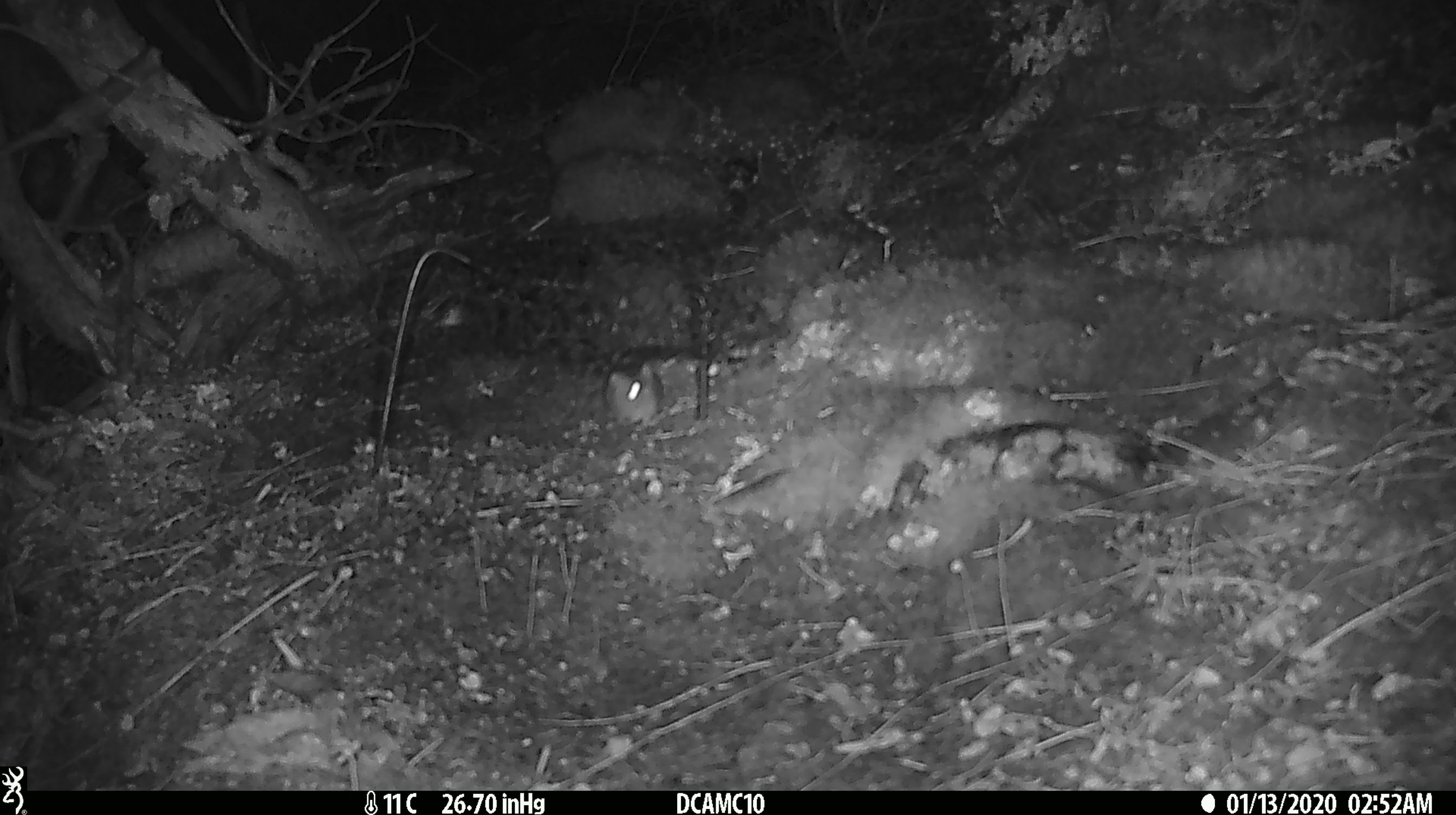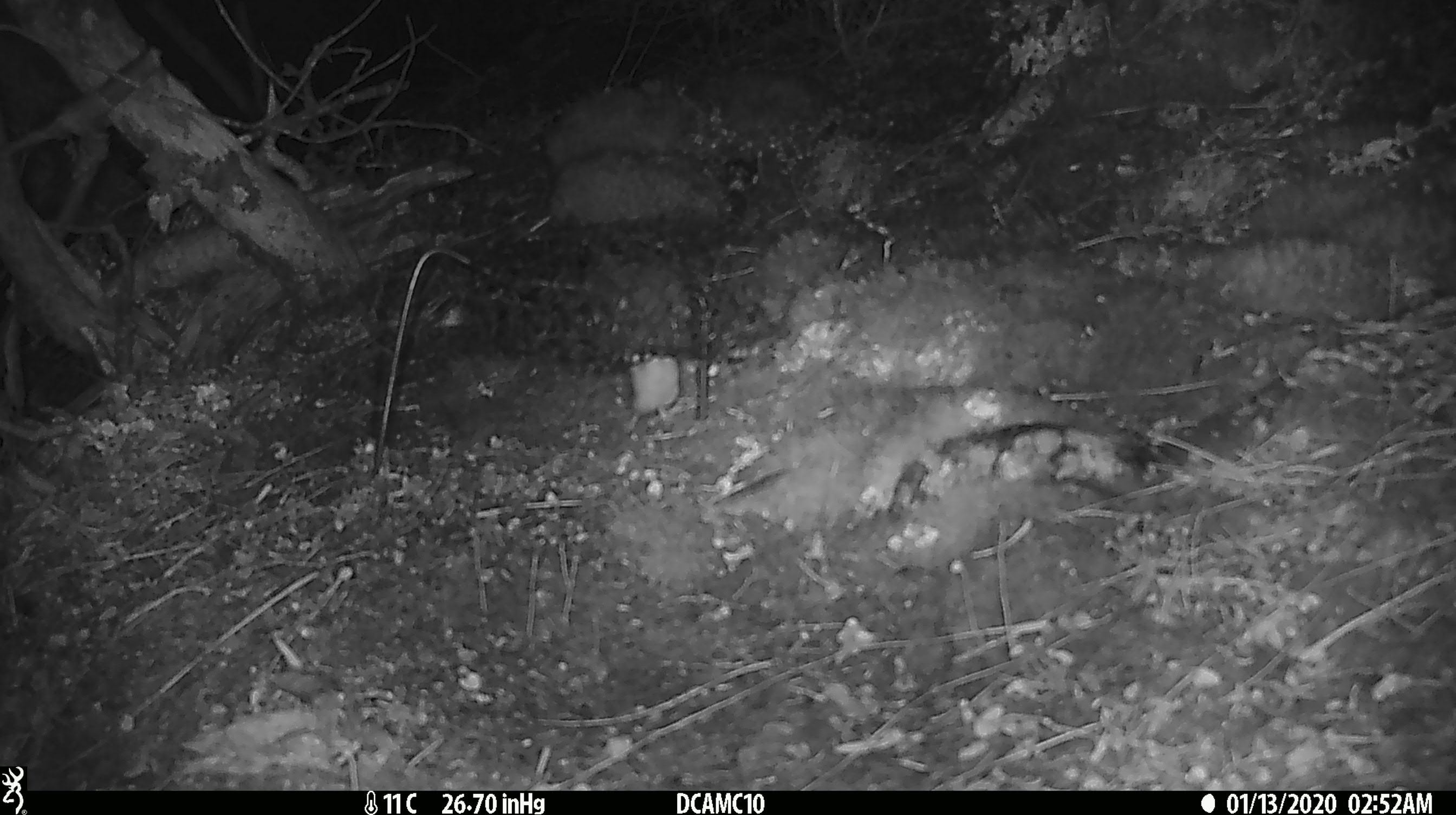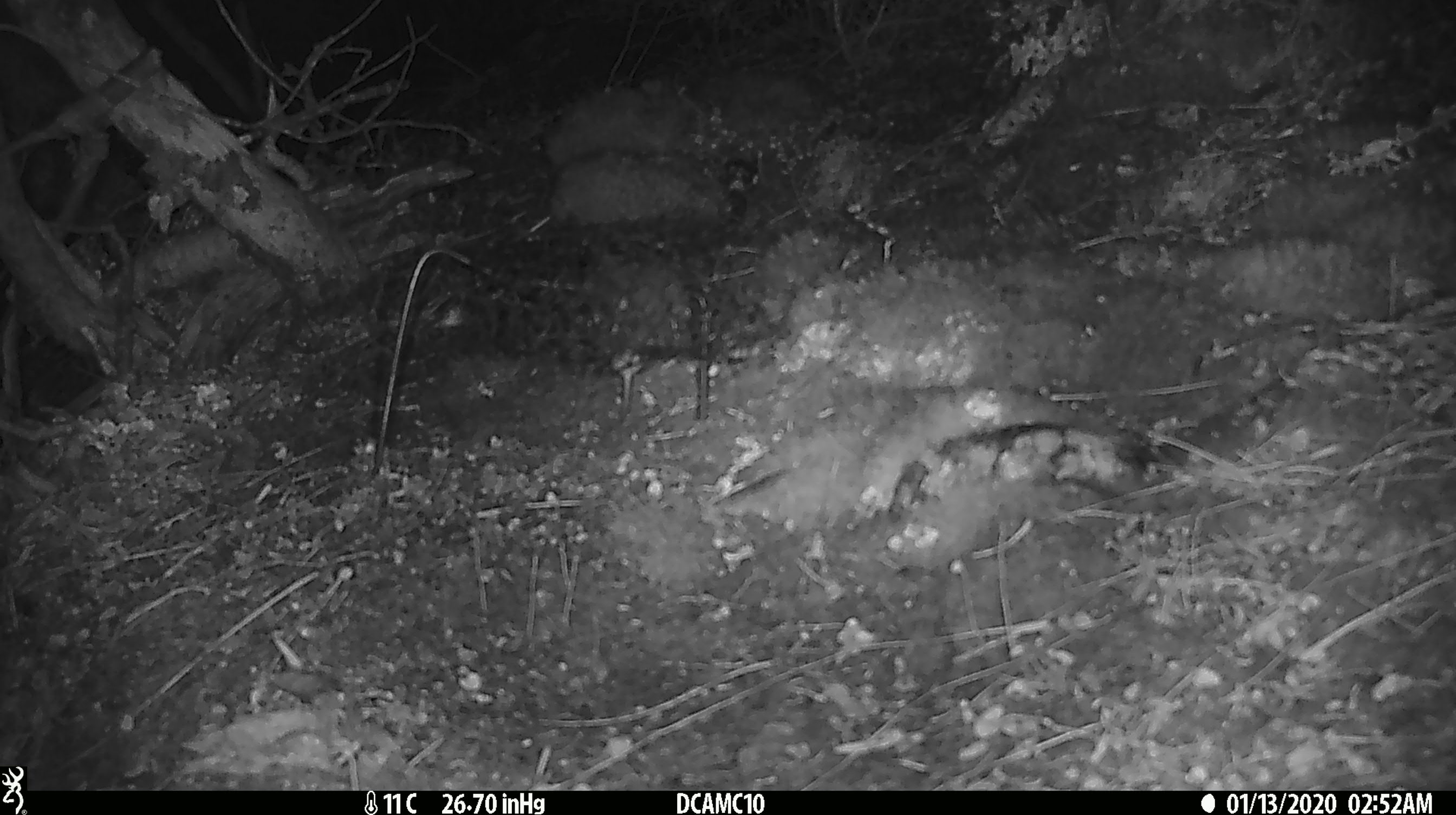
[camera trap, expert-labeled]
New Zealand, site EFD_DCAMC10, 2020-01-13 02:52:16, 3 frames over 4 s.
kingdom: Animalia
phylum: Chordata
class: Mammalia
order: Rodentia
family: Muridae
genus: Mus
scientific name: Mus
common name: mouse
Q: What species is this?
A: Mouse (Mus).